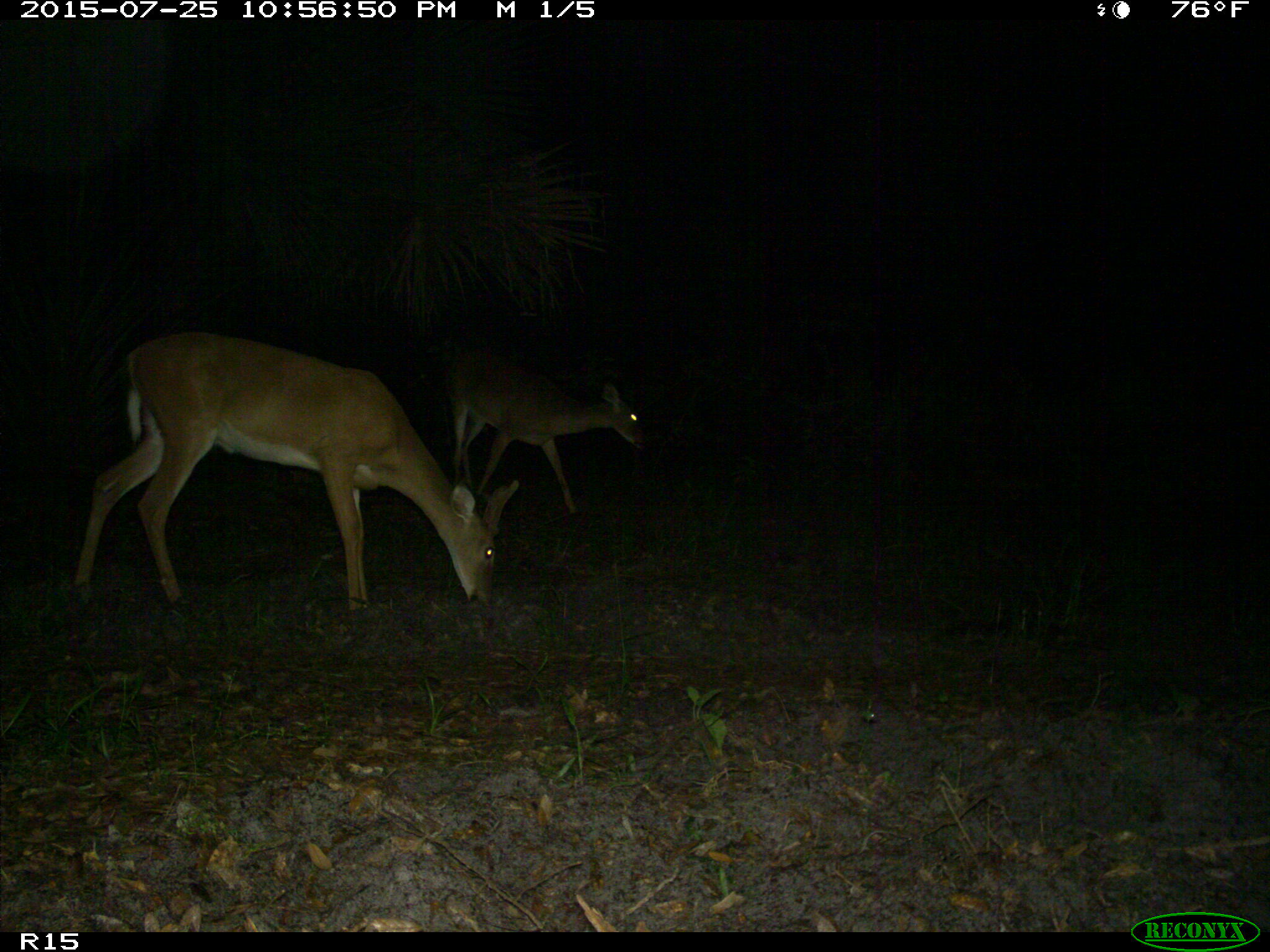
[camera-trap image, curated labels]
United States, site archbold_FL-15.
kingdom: Animalia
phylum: Chordata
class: Mammalia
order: Artiodactyla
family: Cervidae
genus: Odocoileus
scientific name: Odocoileus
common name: deer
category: unidentified deer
Unidentified deer (deer) (Odocoileus).